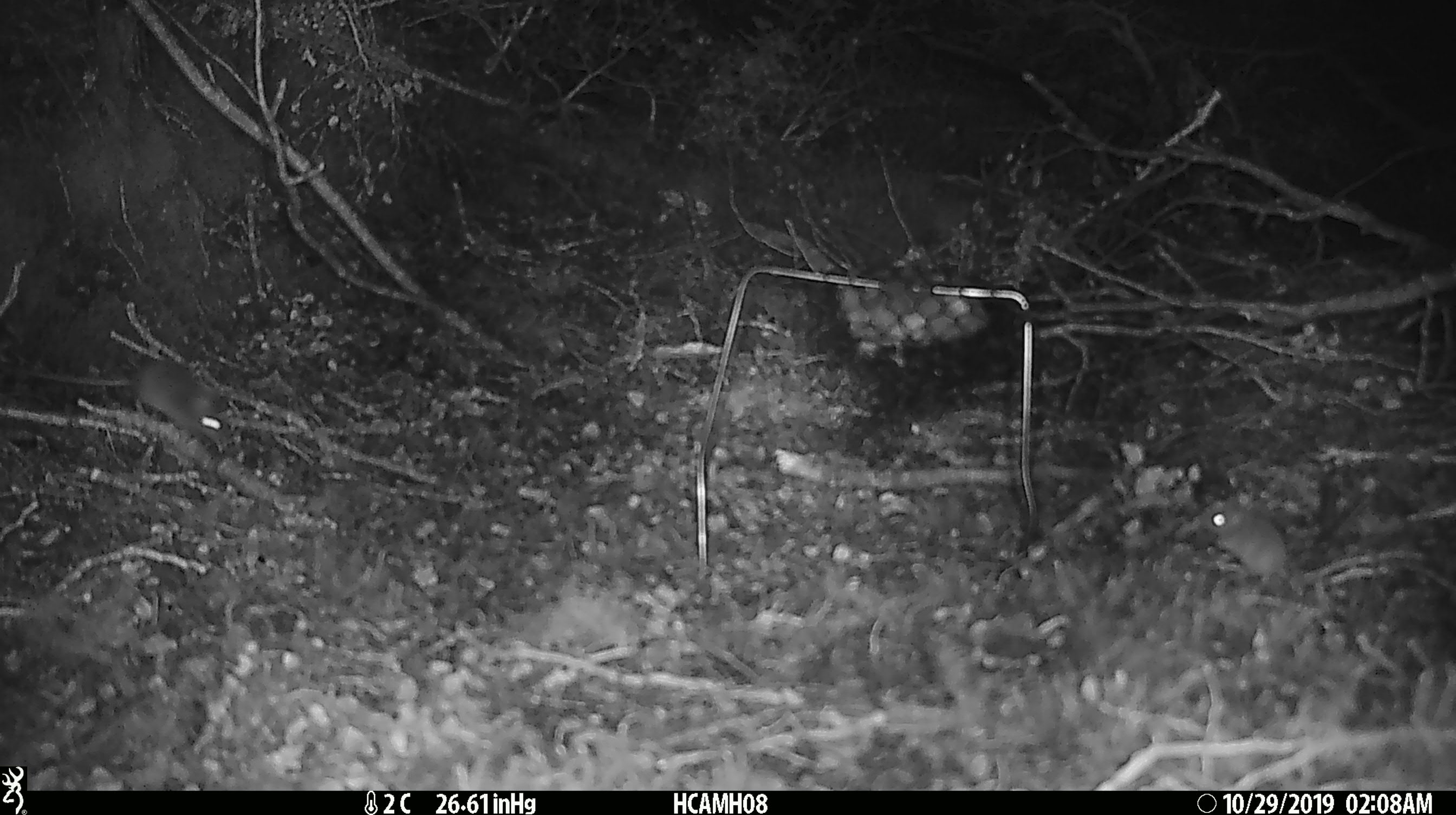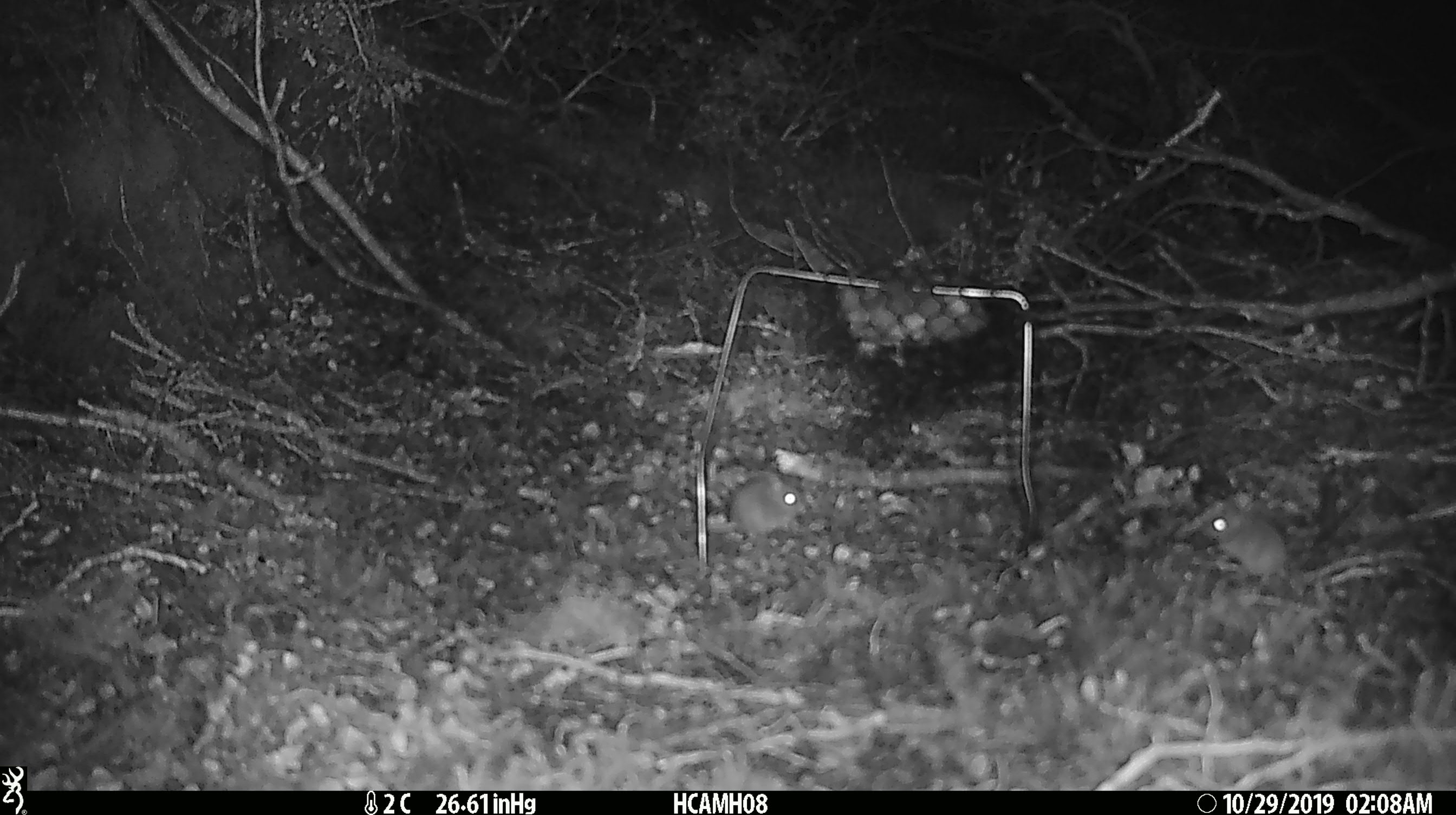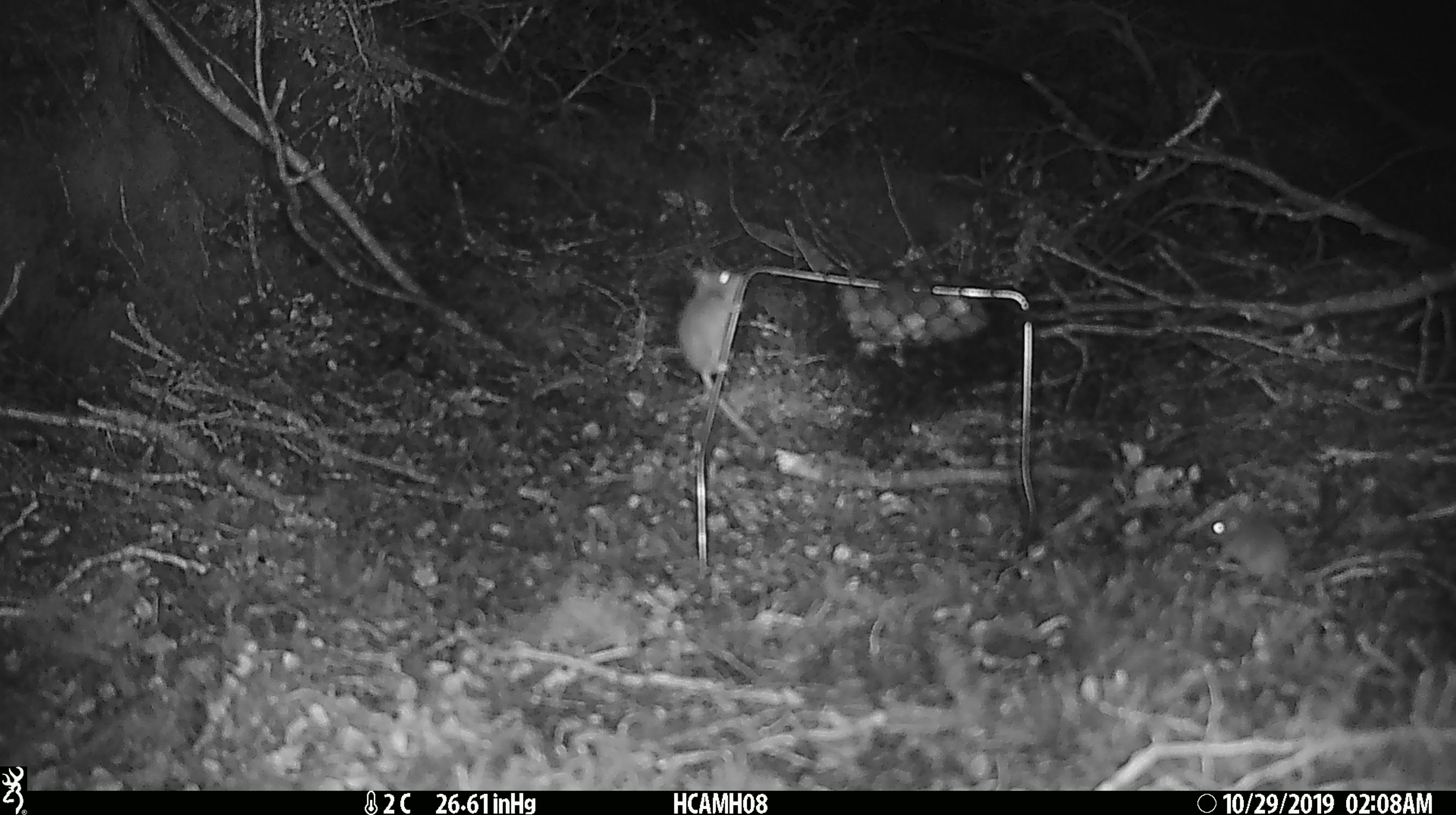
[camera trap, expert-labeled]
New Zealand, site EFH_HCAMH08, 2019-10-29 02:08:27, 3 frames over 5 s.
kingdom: Animalia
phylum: Chordata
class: Mammalia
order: Rodentia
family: Muridae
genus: Mus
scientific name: Mus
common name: mouse